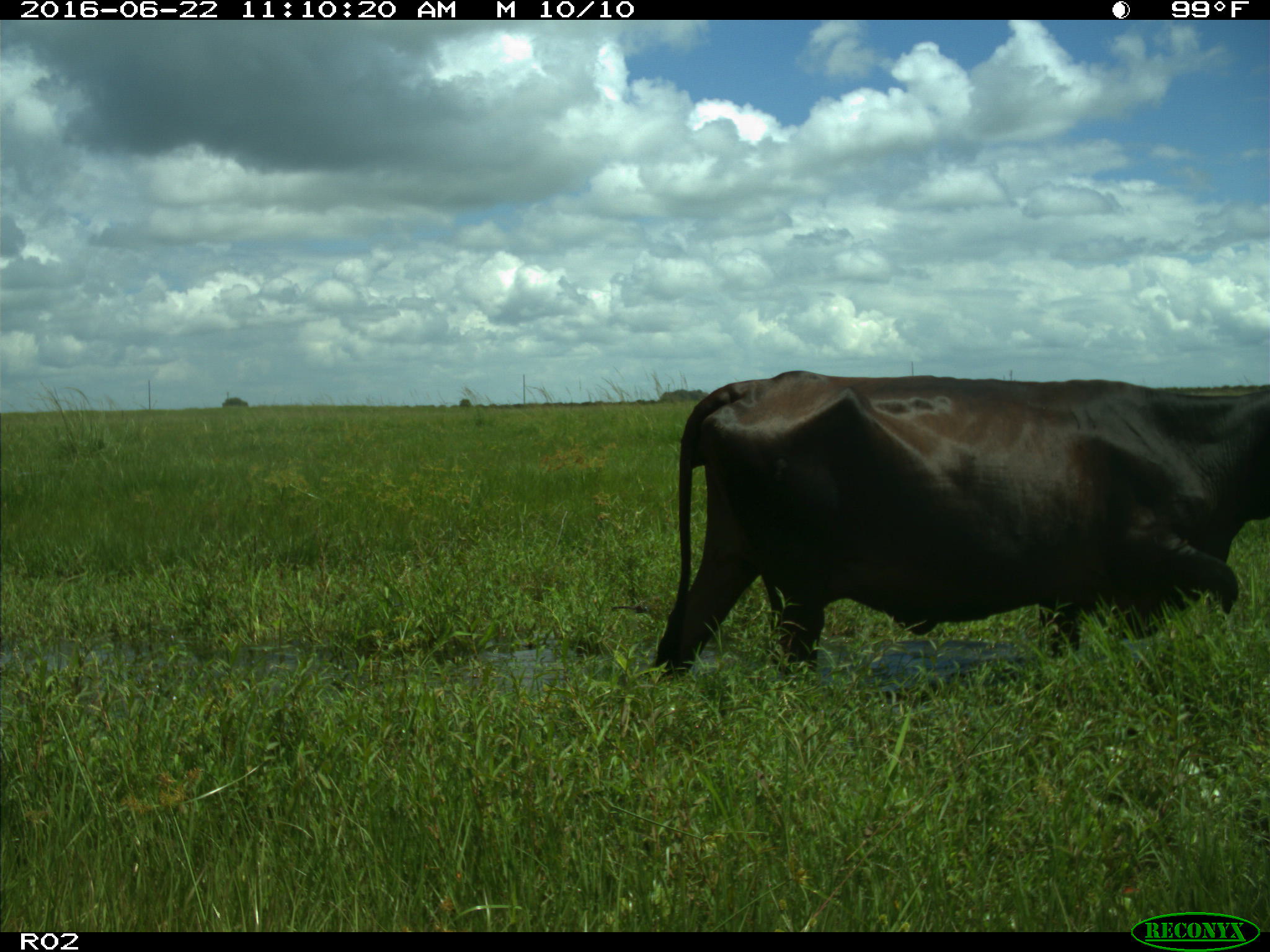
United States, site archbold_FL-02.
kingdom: Animalia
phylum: Chordata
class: Mammalia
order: Artiodactyla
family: Bovidae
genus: Bos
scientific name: Bos taurus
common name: domestic cow